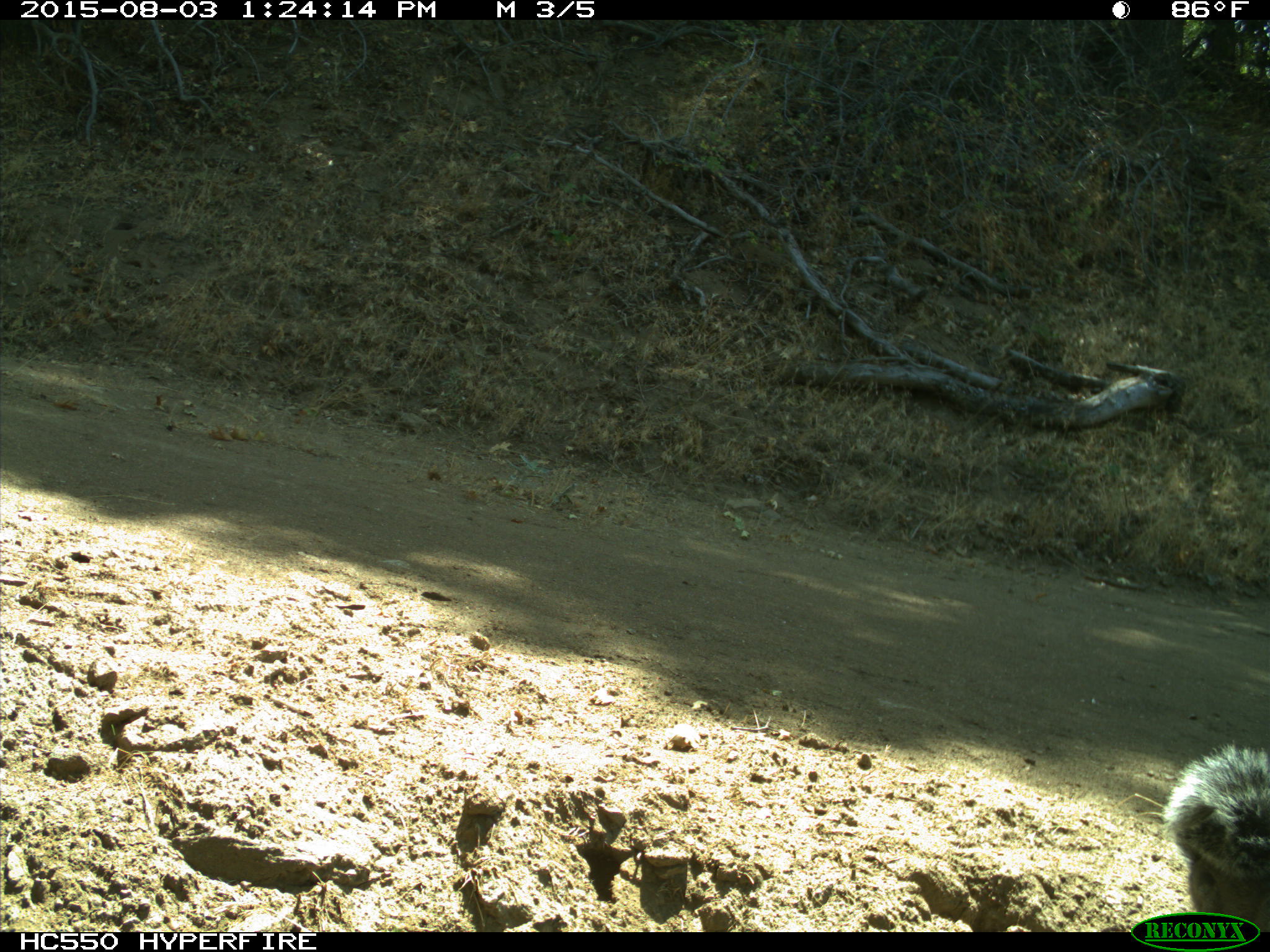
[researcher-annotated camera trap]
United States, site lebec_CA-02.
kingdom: Animalia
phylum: Chordata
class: Mammalia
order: Rodentia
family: Sciuridae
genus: Sciurus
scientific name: Sciurus carolinensis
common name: eastern gray squirrel